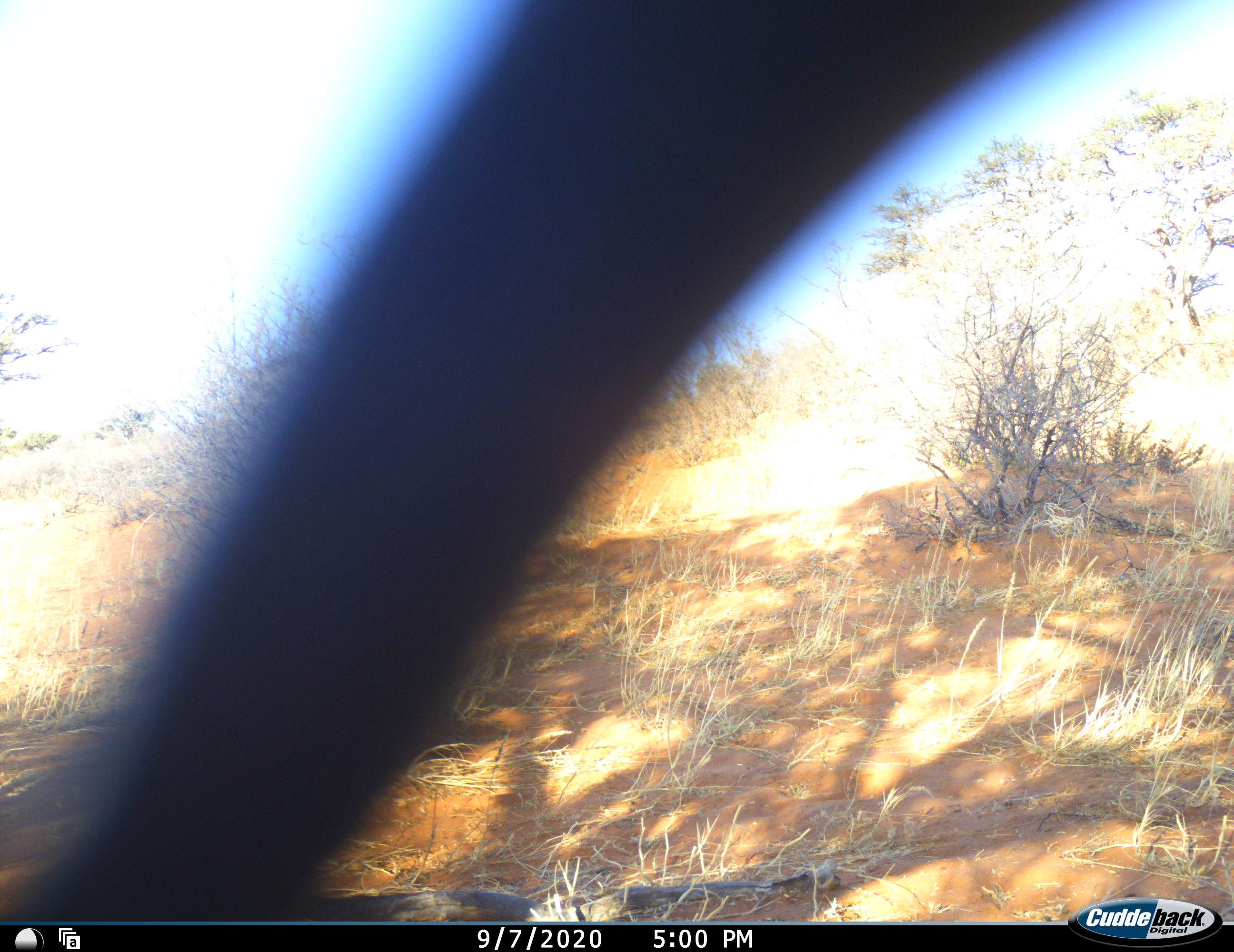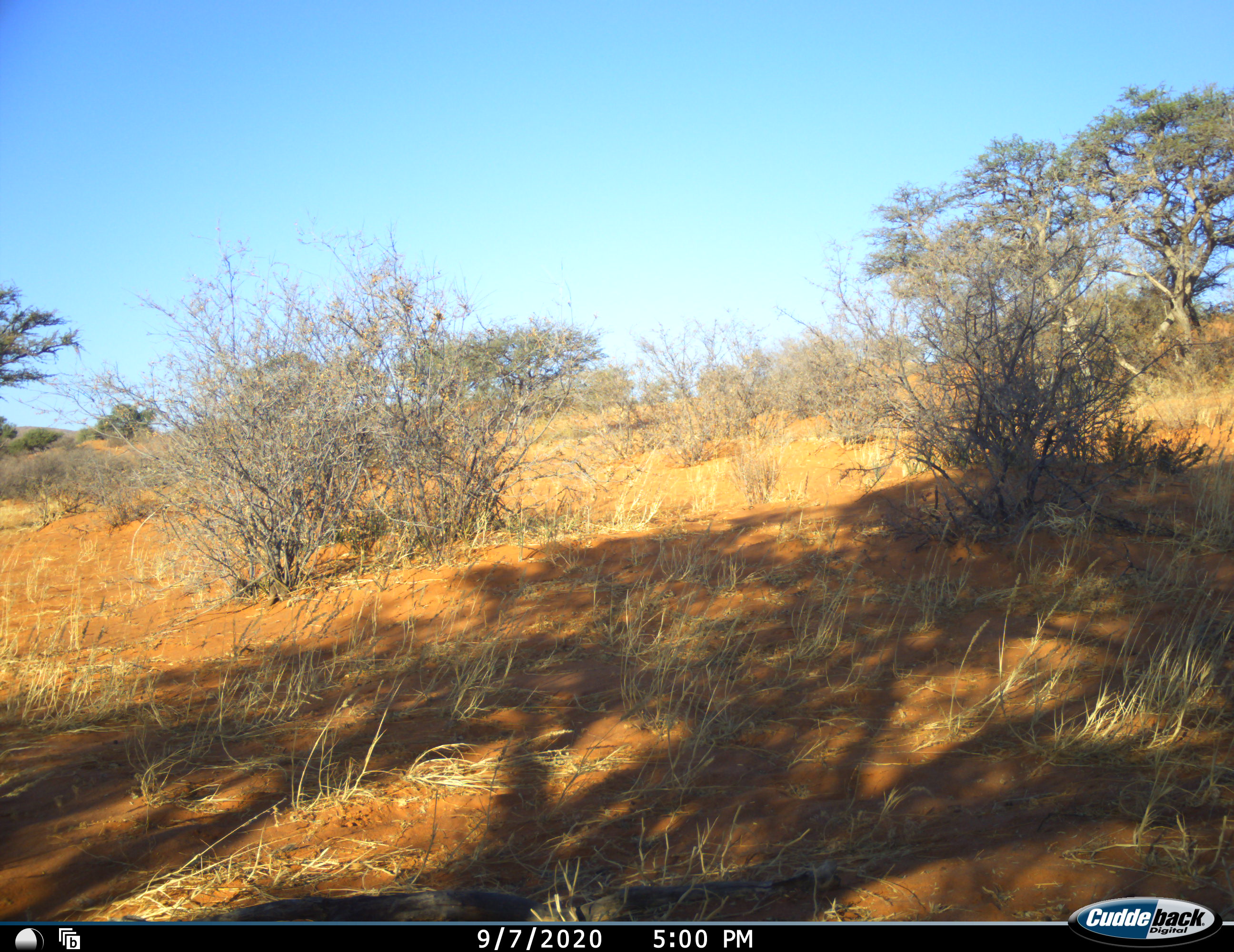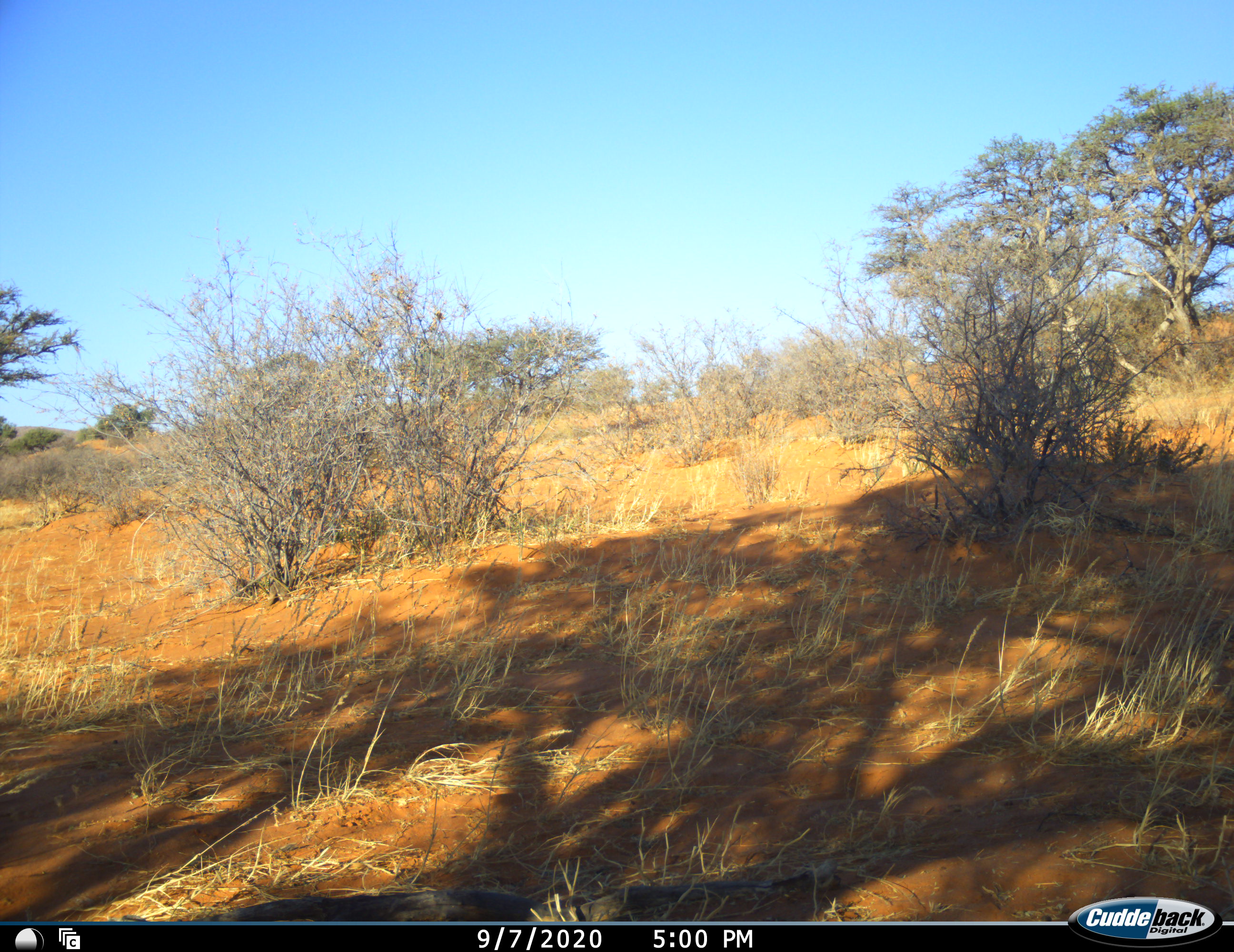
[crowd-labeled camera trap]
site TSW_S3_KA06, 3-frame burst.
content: unidentified animal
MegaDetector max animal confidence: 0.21